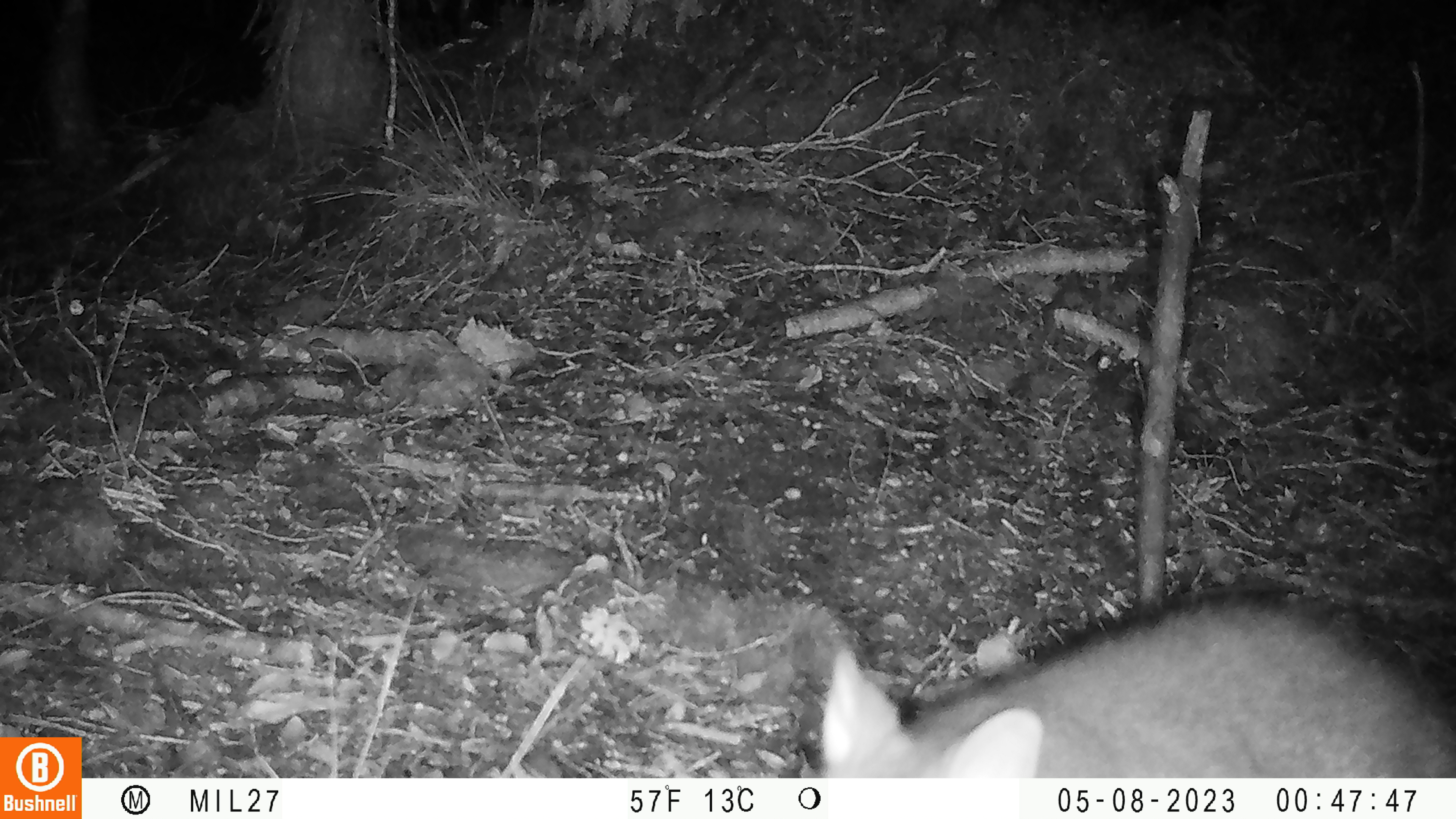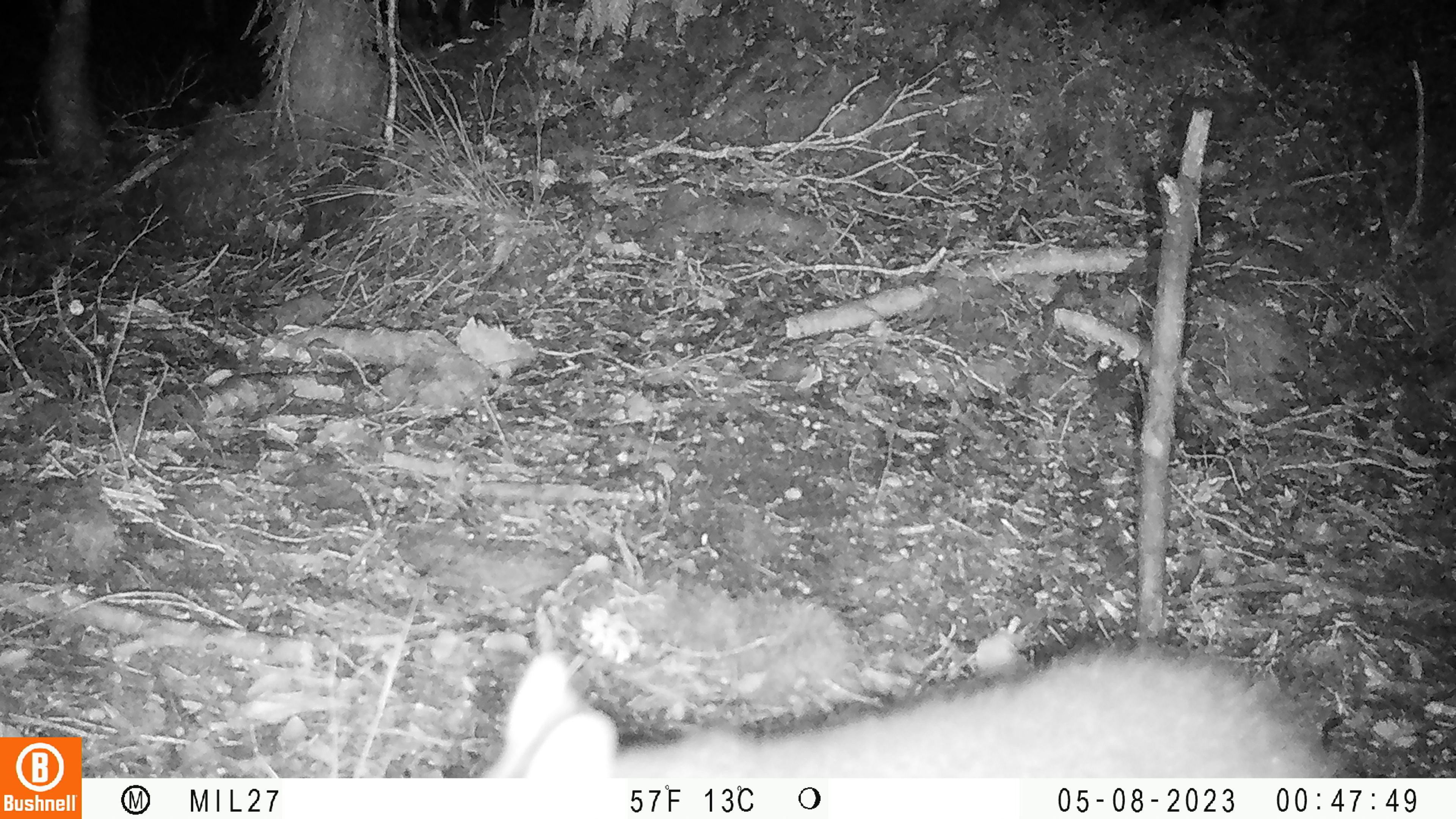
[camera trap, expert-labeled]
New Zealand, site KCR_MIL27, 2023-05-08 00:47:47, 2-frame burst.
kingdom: Animalia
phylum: Chordata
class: Mammalia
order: Diprotodontia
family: Phalangeridae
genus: Trichosurus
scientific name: Trichosurus vulpecula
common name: common brushtail possum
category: possum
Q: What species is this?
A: Possum (common brushtail possum) (Trichosurus vulpecula).